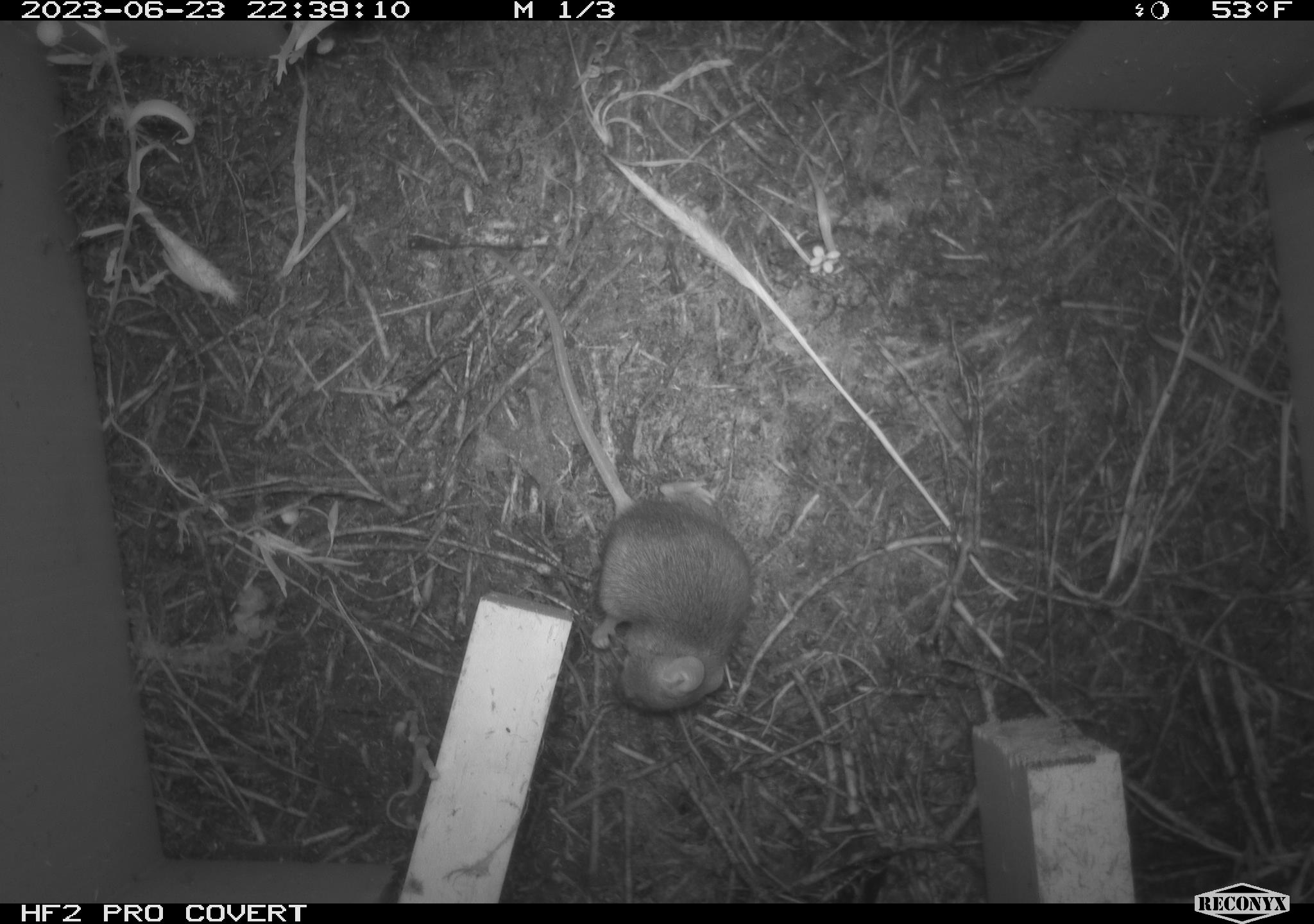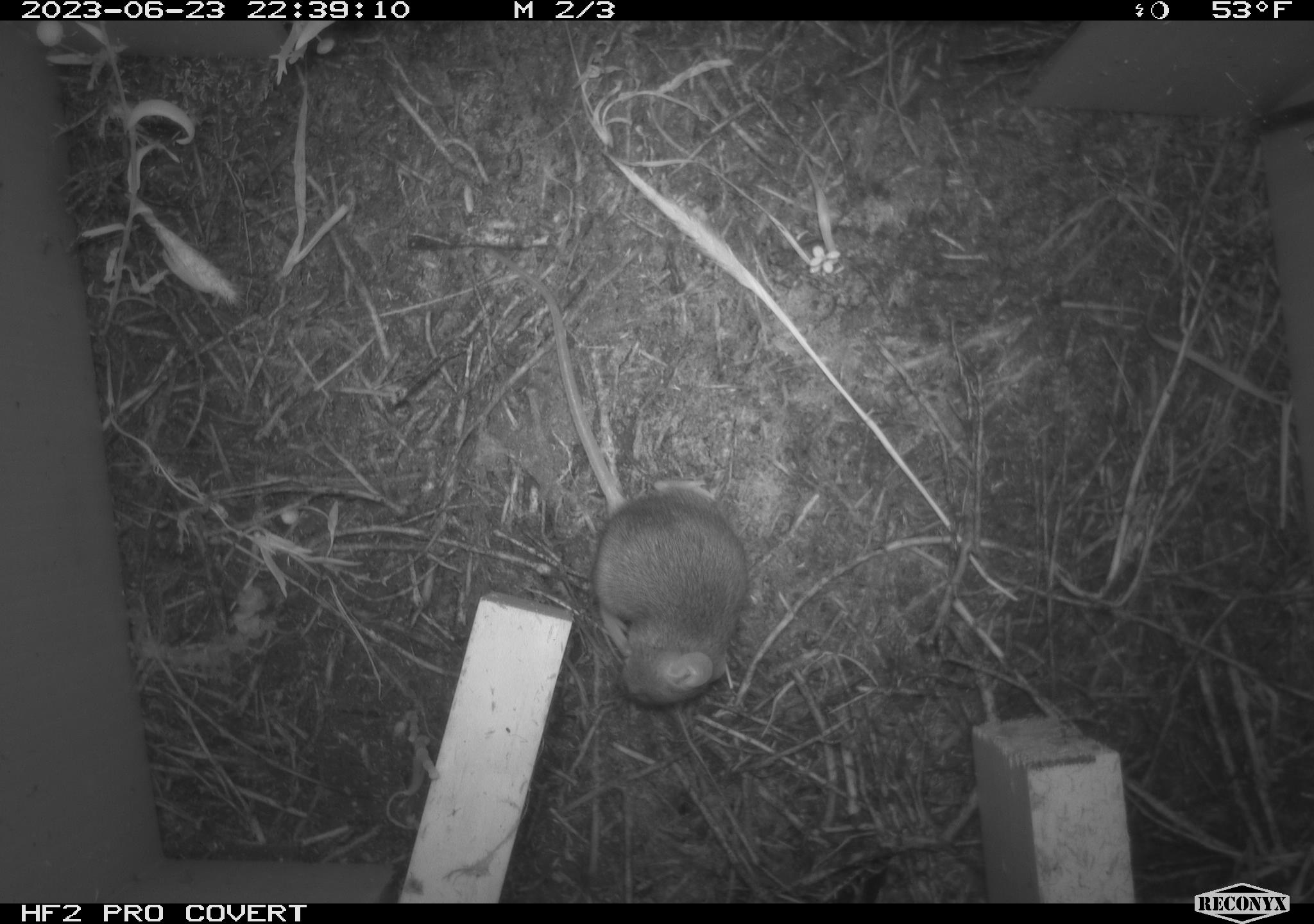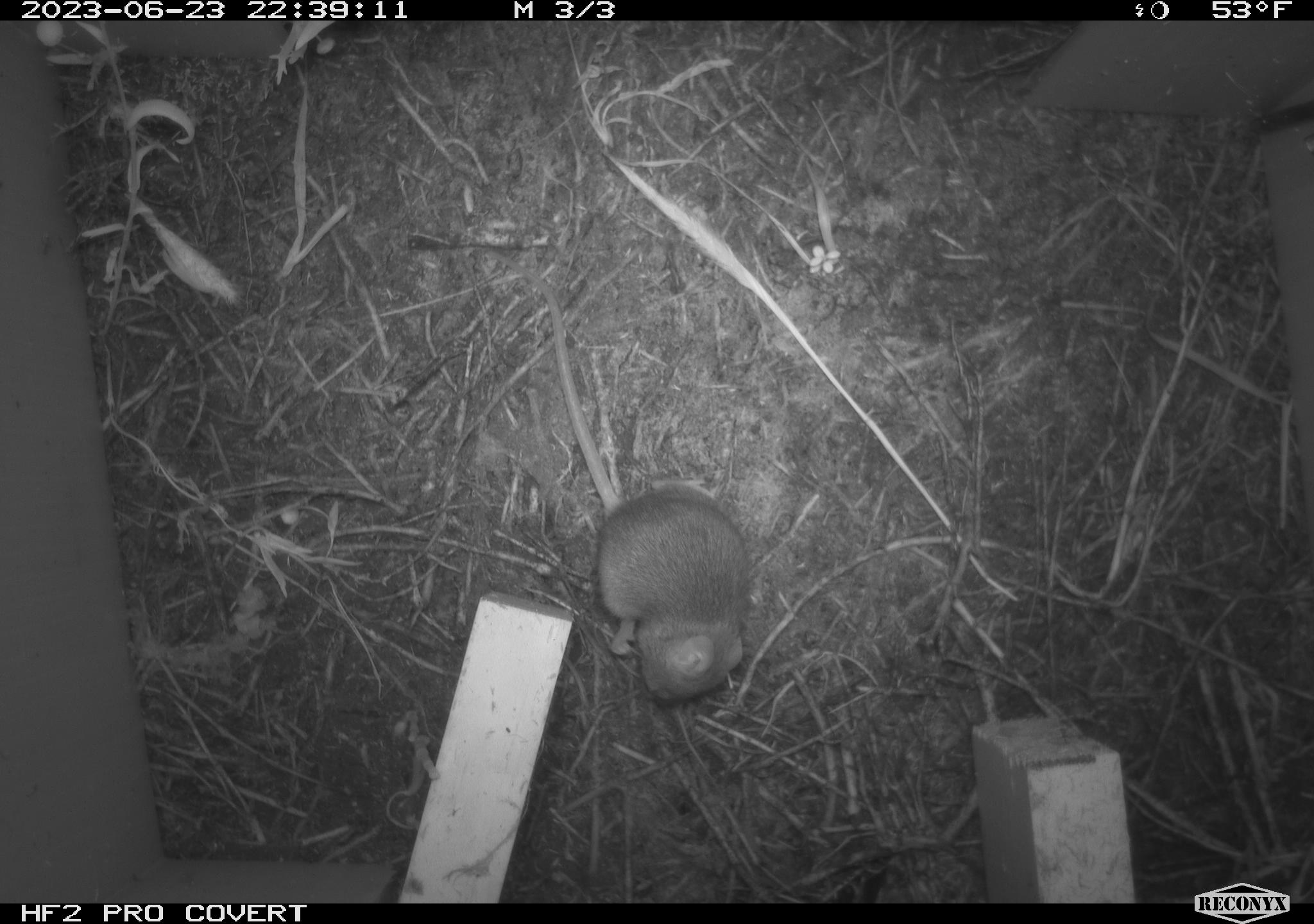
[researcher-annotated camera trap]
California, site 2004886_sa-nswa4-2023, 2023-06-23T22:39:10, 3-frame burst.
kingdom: Animalia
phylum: Chordata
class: Mammalia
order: Rodentia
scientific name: Rodentia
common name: mouse species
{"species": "mouse species (Rodentia)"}